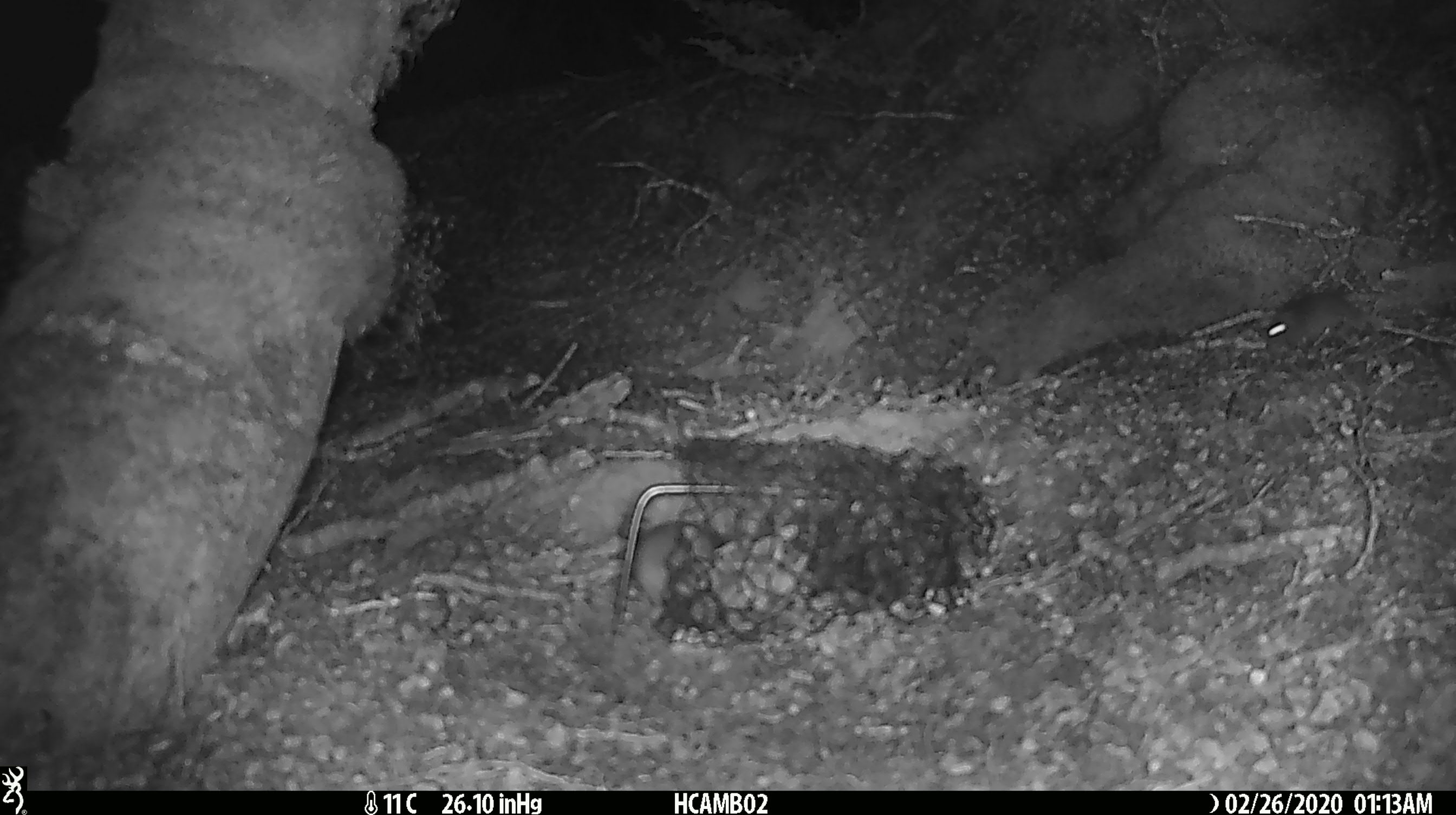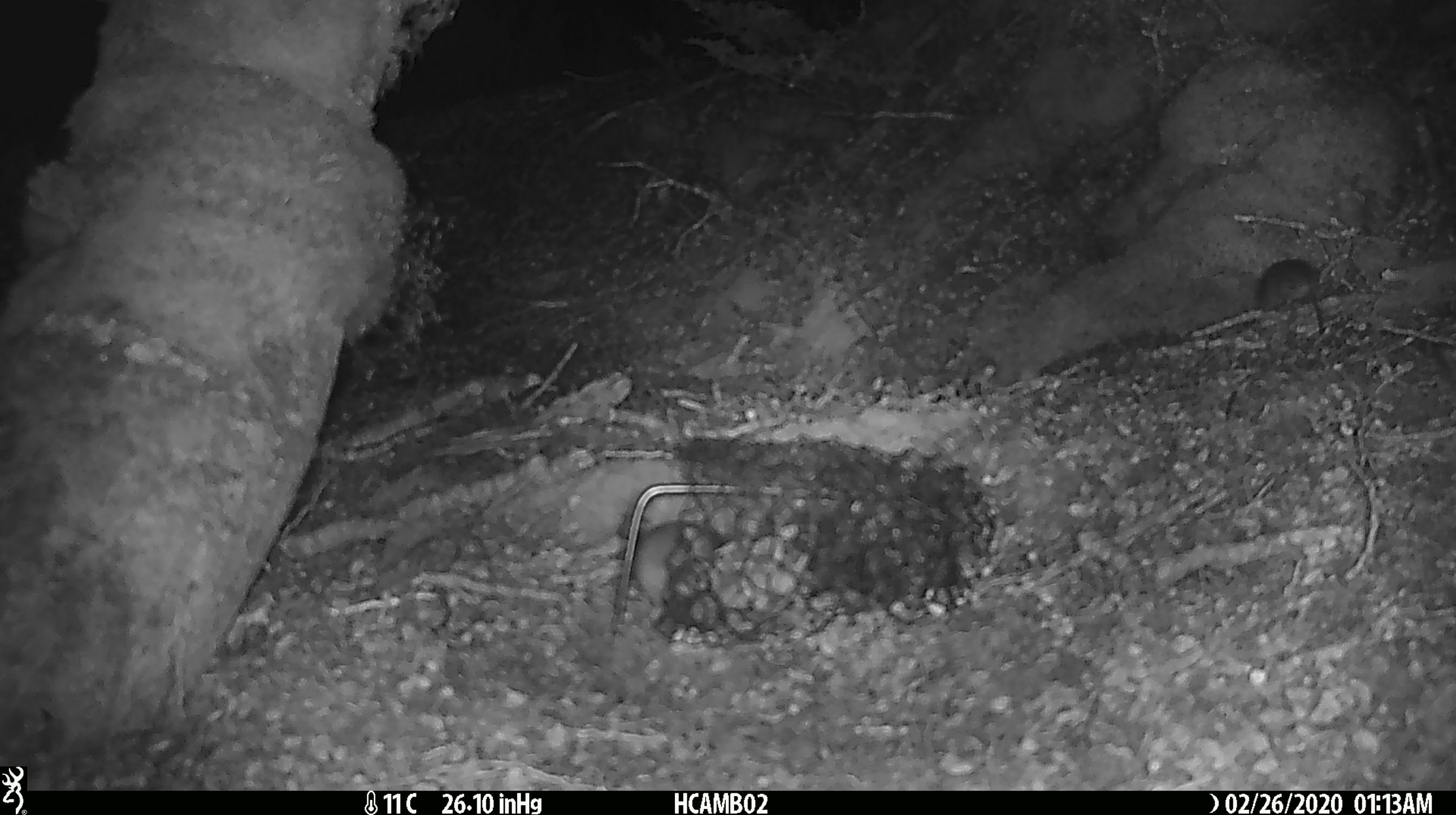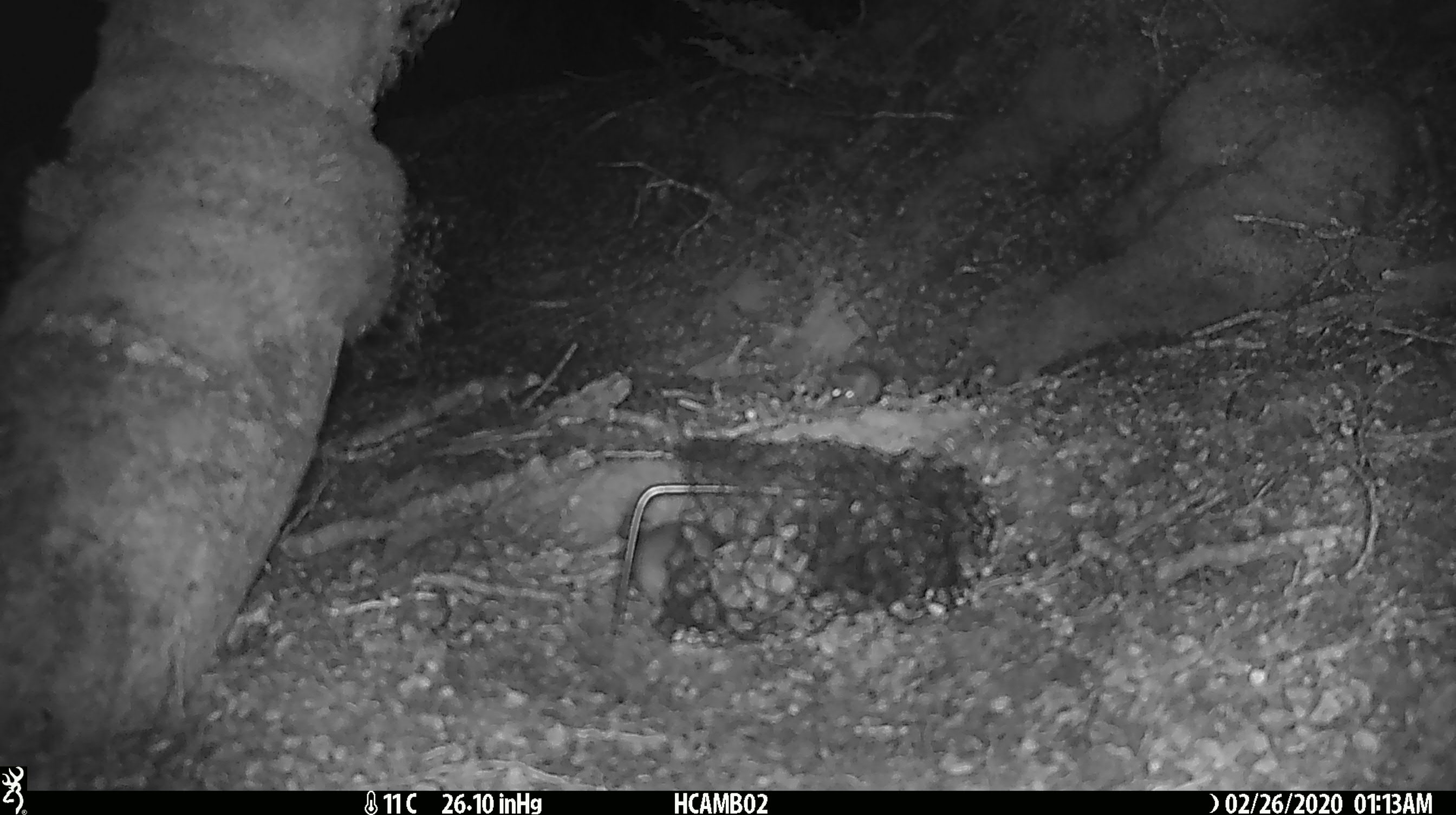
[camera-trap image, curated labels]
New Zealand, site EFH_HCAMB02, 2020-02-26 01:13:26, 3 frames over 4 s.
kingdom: Animalia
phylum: Chordata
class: Mammalia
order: Rodentia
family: Muridae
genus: Mus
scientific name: Mus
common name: mouse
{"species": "mouse (Mus)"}